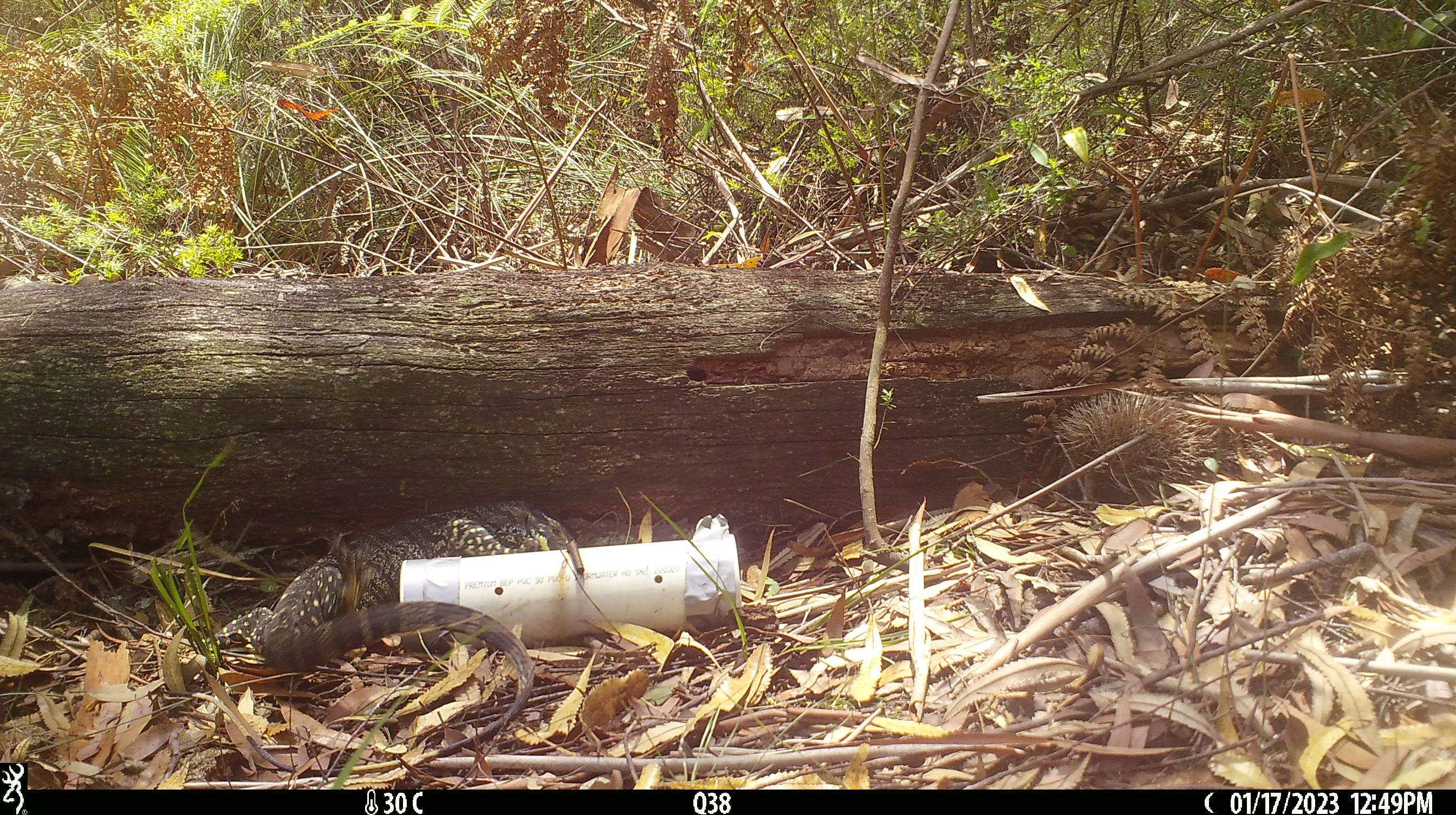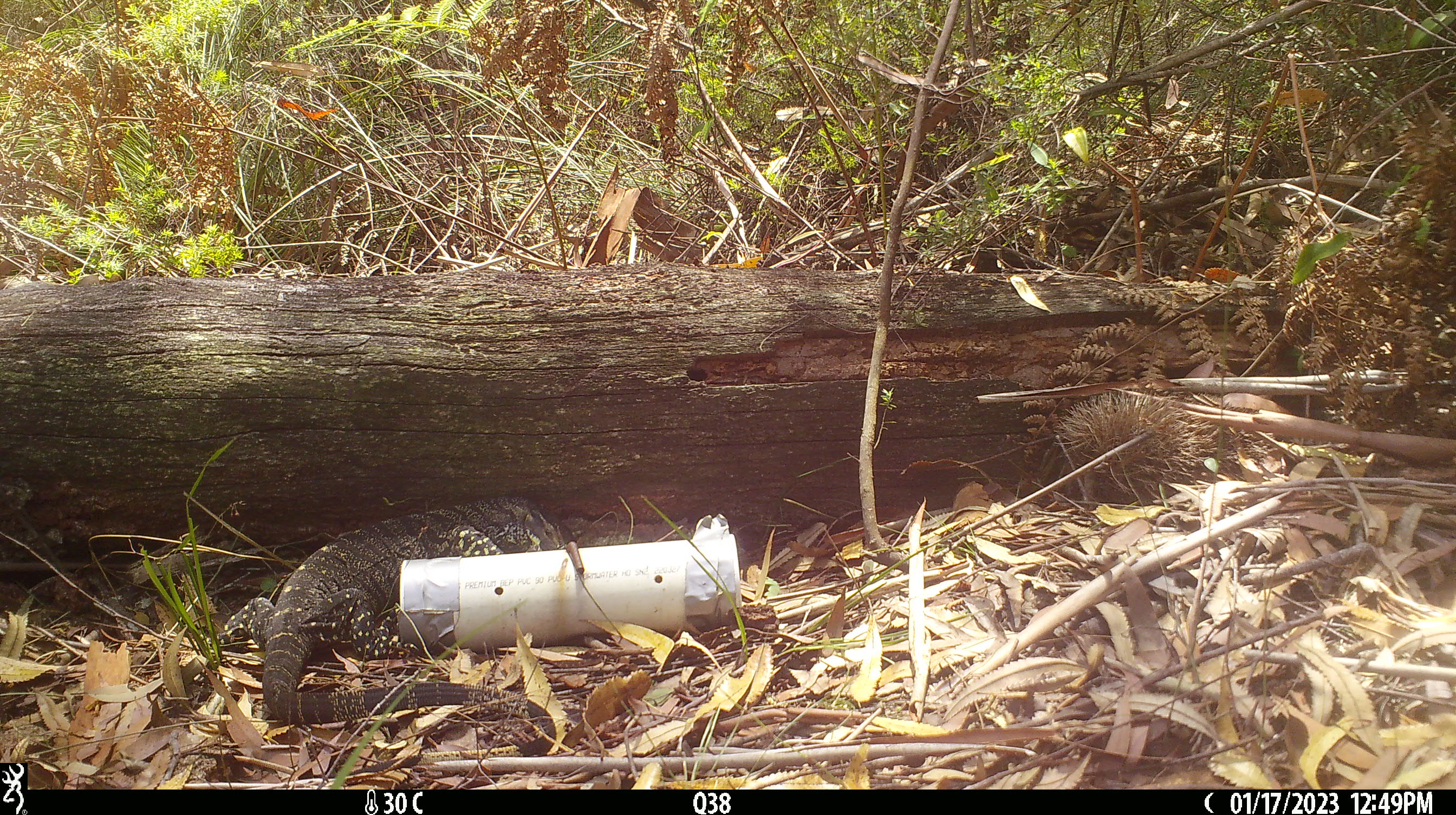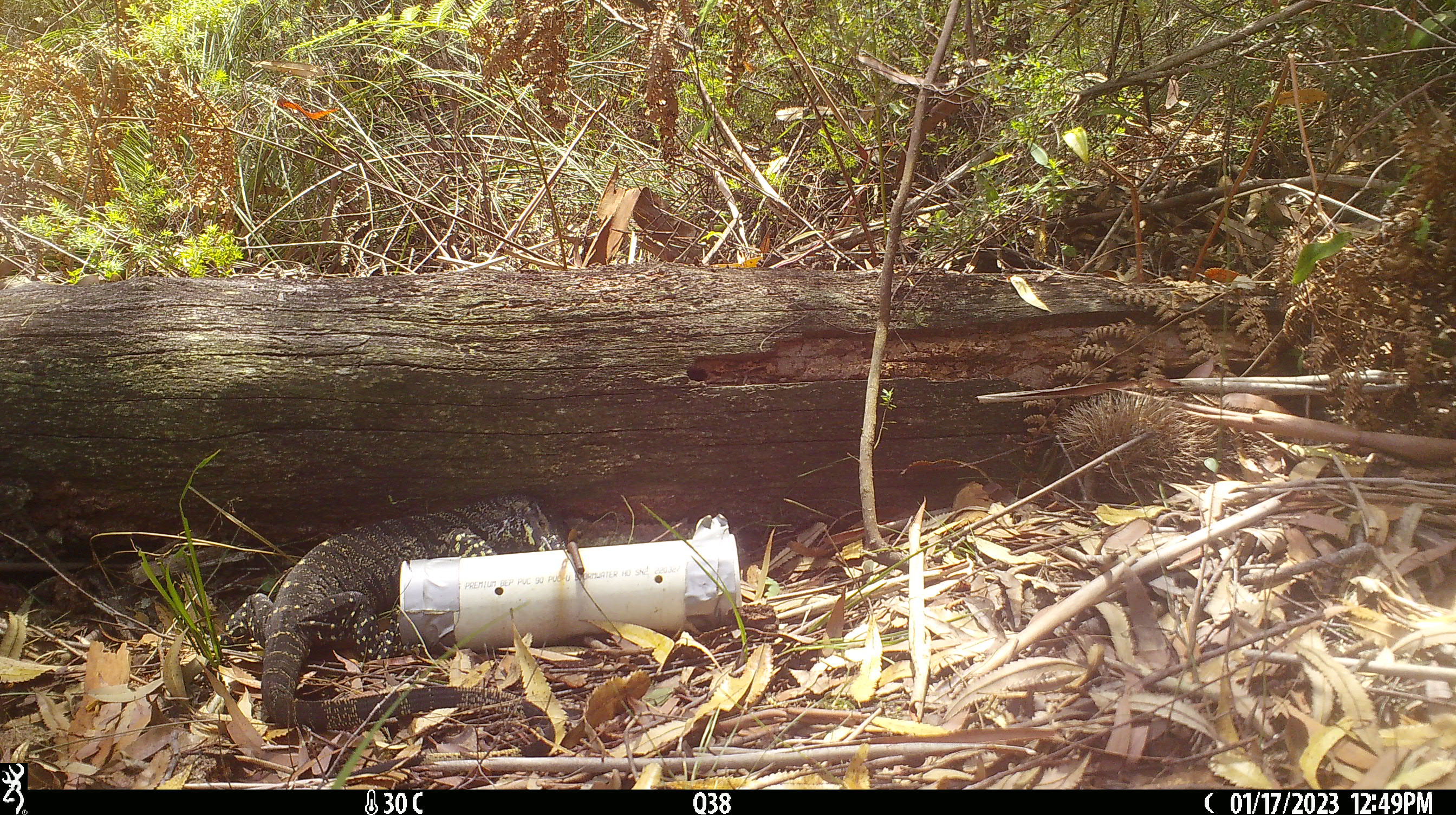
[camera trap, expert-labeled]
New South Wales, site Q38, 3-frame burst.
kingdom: Animalia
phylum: Chordata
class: Reptilia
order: Squamata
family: Varanidae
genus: Varanus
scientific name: Varanus varius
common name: lace monitor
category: goanna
Goanna (lace monitor) (Varanus varius).